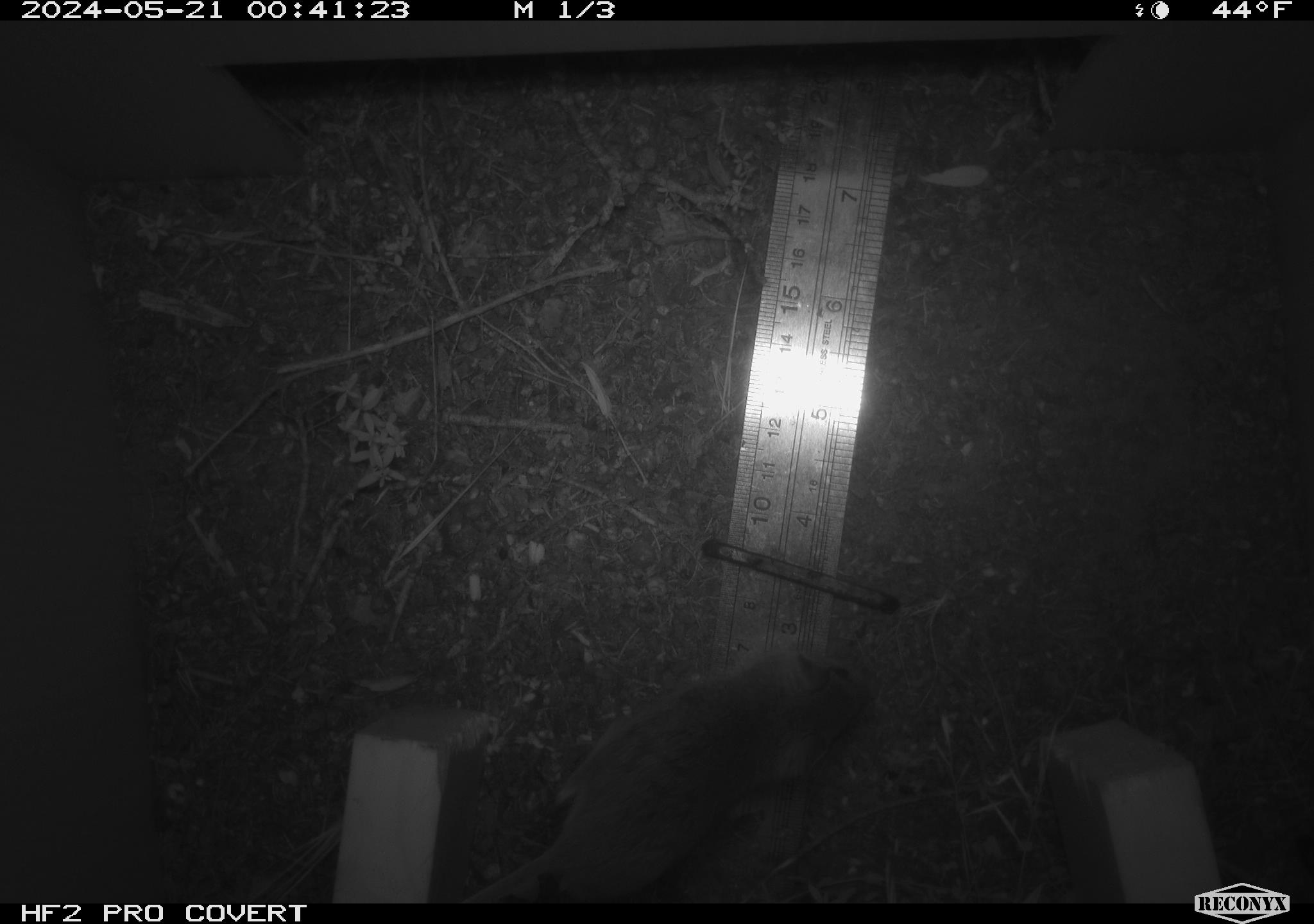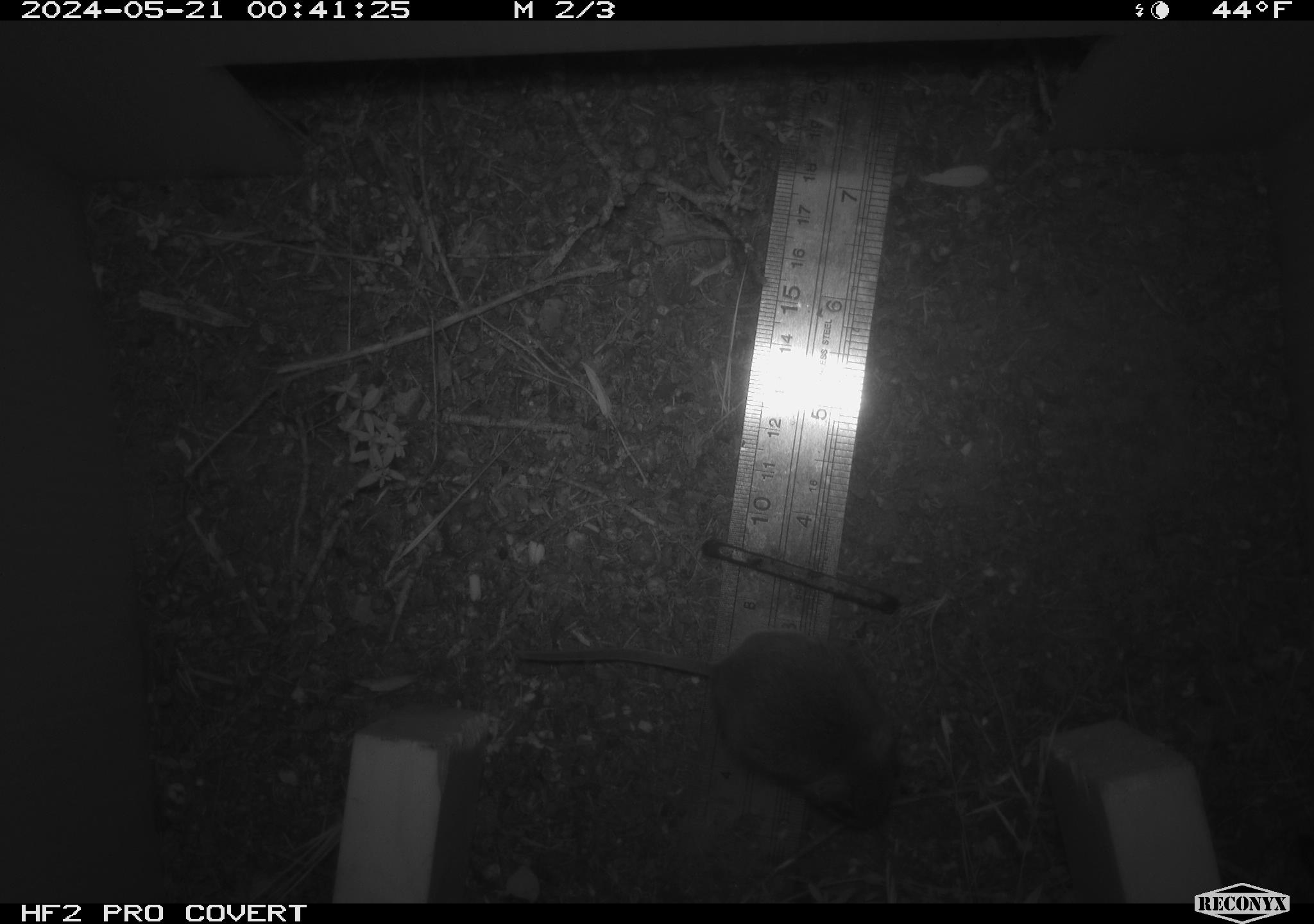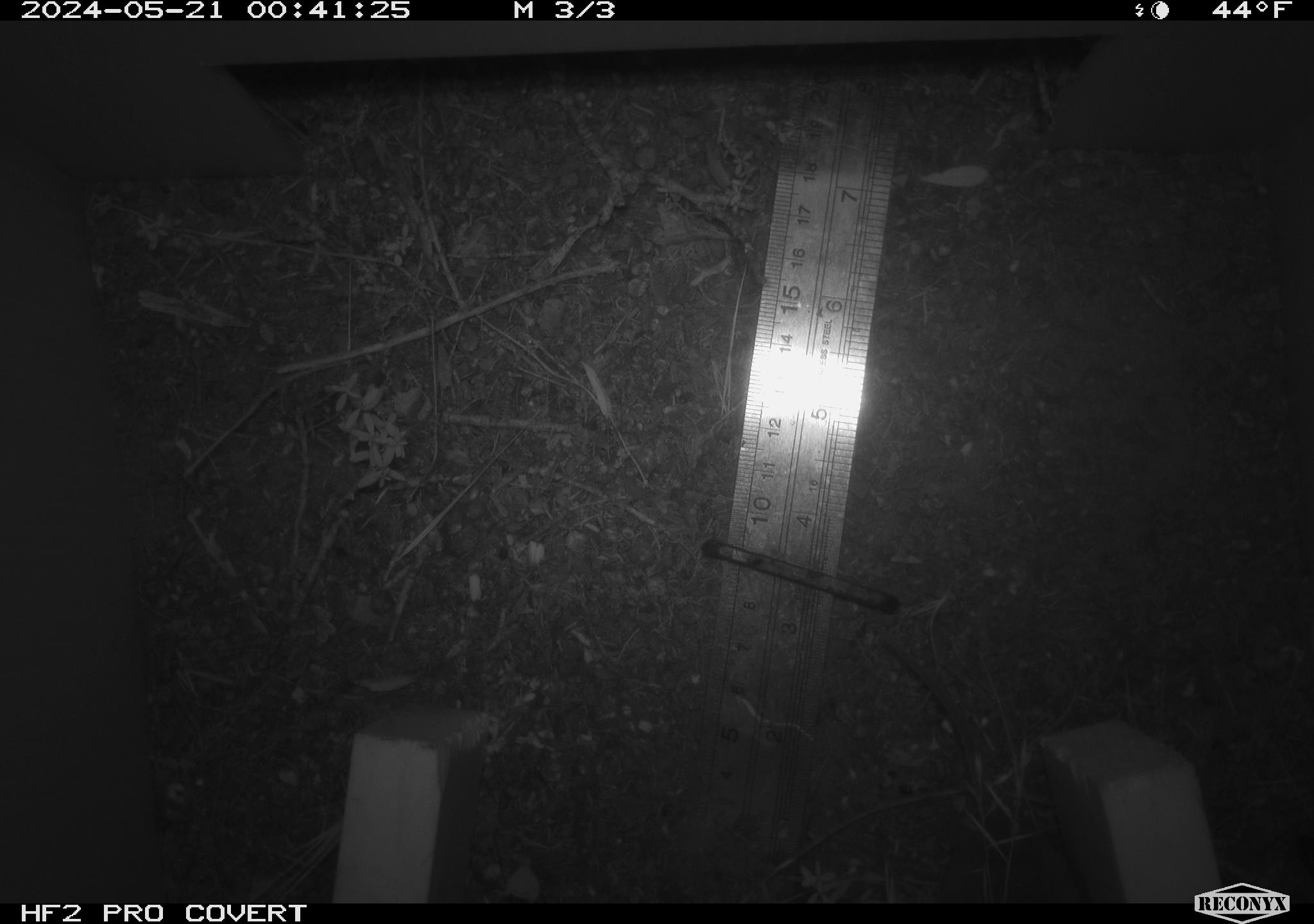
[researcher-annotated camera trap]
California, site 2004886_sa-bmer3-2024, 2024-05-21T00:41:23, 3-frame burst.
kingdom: Animalia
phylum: Chordata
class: Mammalia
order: Rodentia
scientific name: Rodentia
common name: mouse species